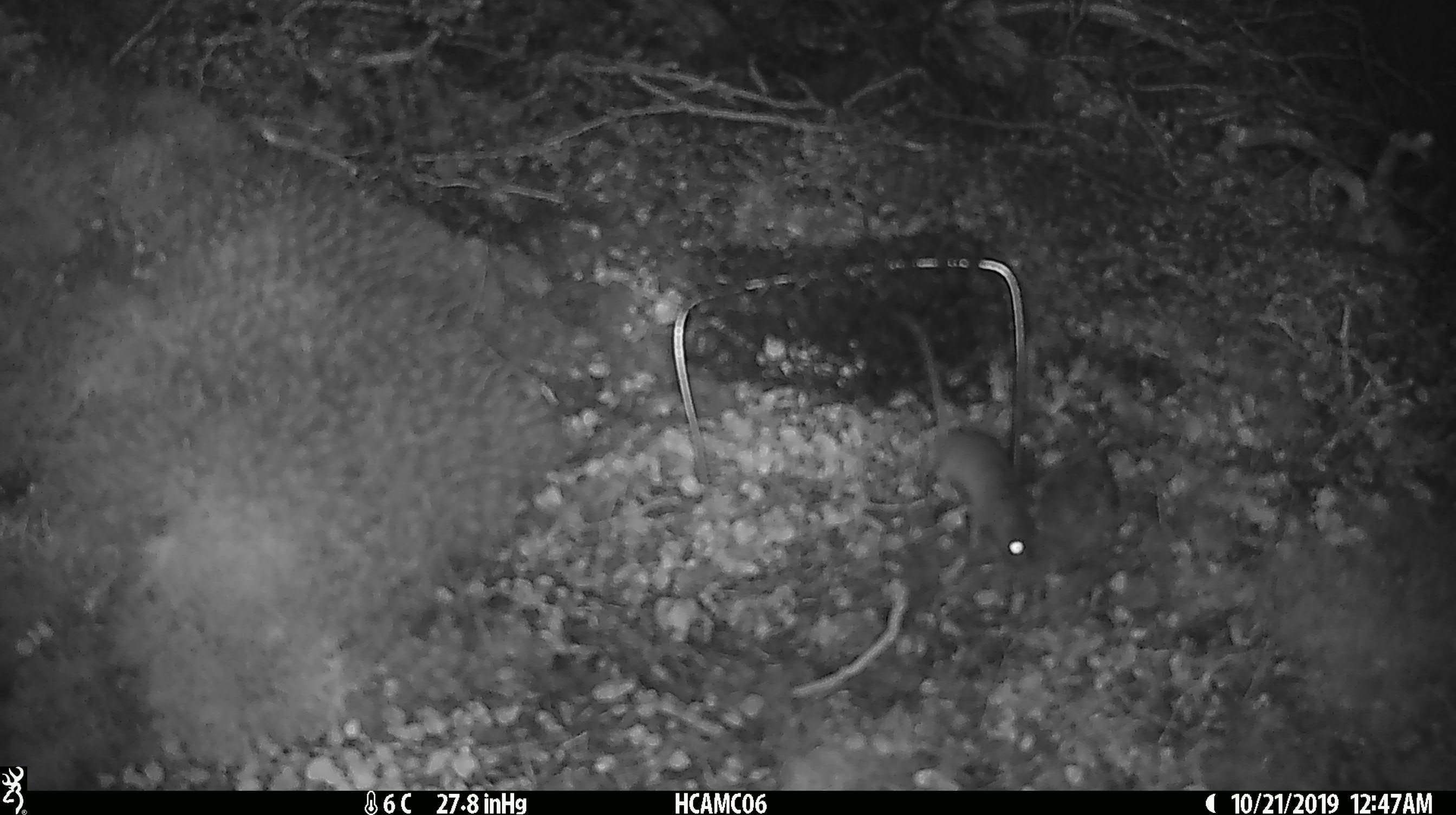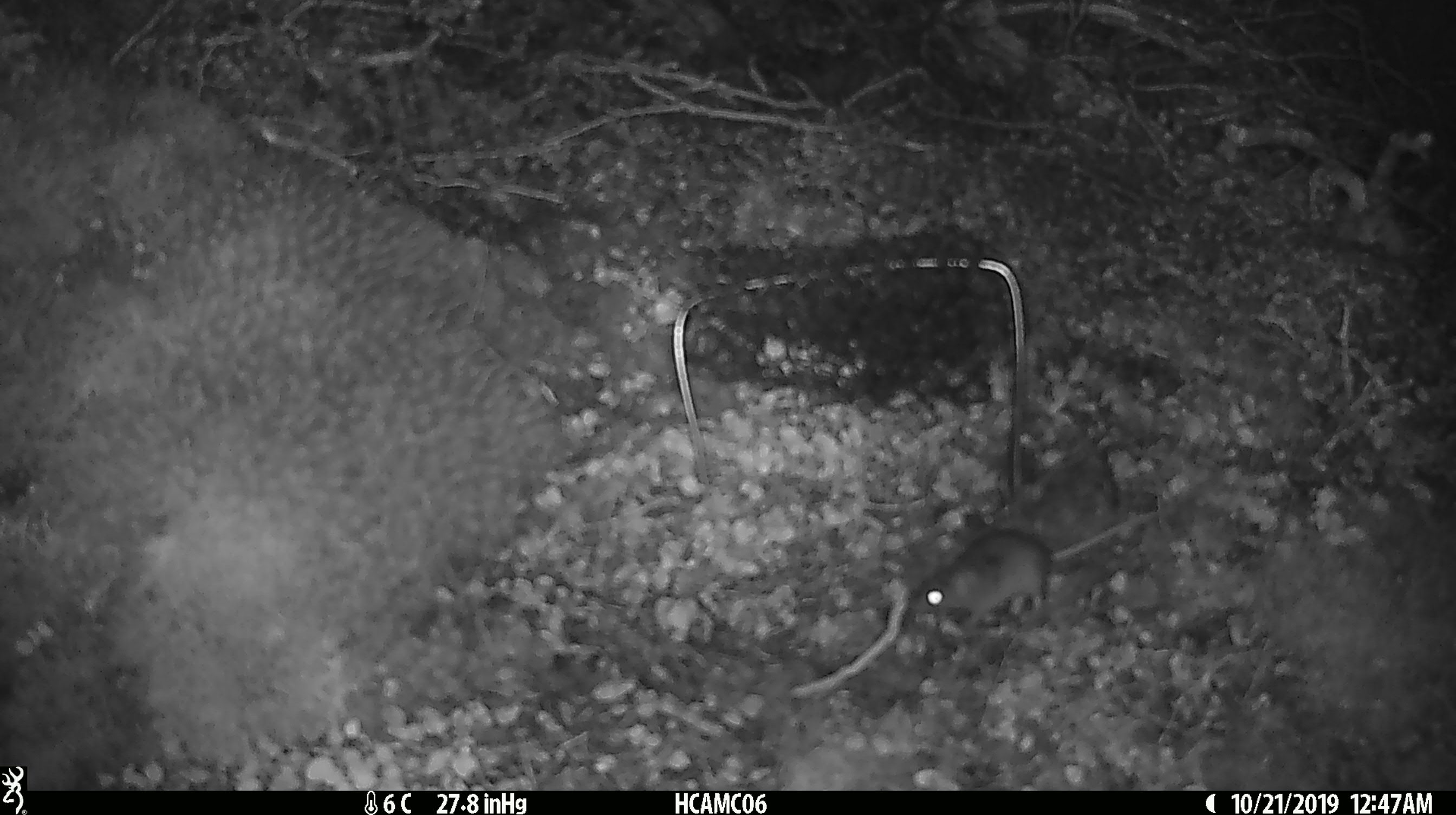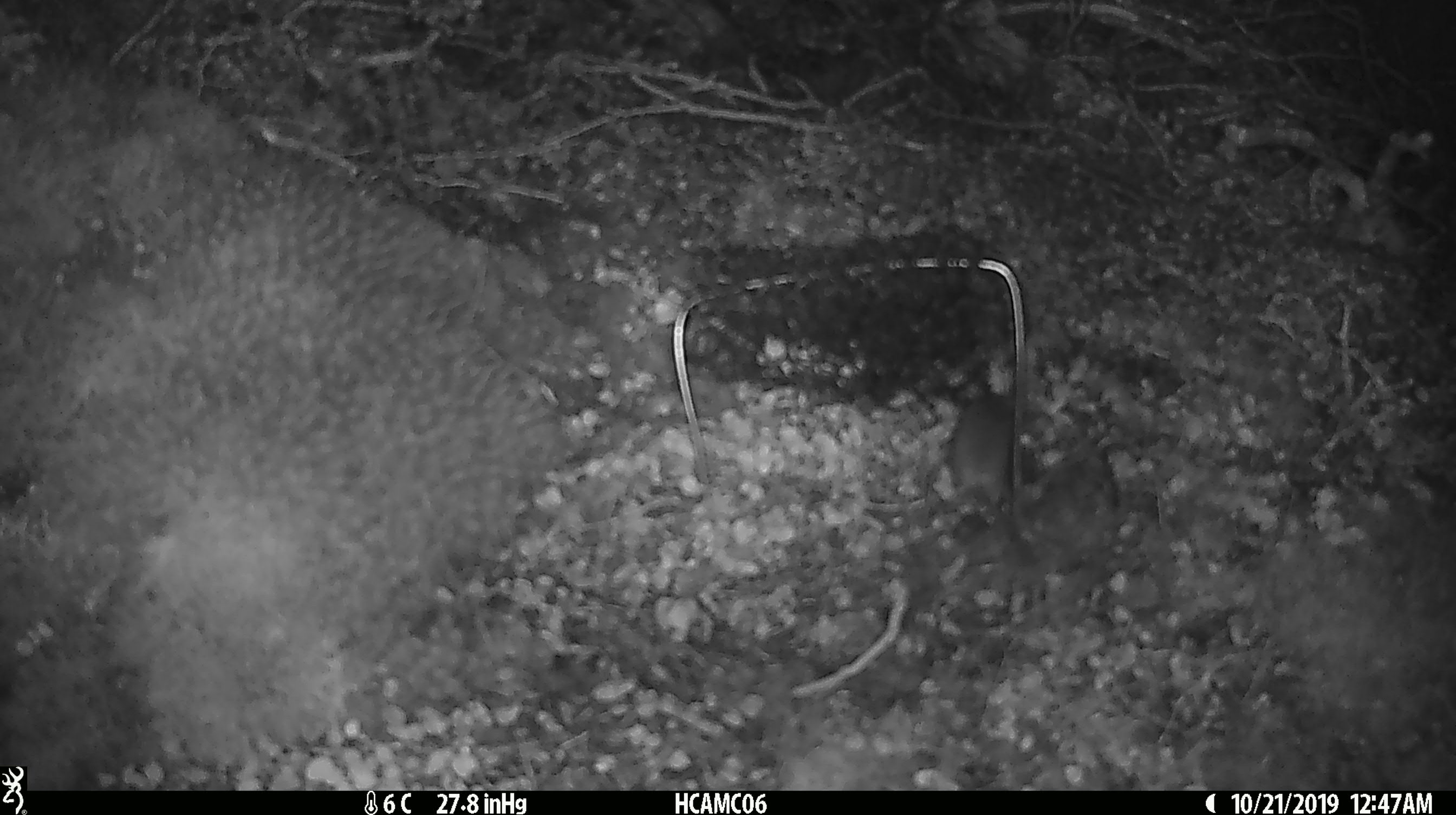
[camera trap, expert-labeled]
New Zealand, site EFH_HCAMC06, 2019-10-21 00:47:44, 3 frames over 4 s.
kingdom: Animalia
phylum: Chordata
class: Mammalia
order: Rodentia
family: Muridae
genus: Mus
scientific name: Mus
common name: mouse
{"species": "mouse (Mus)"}